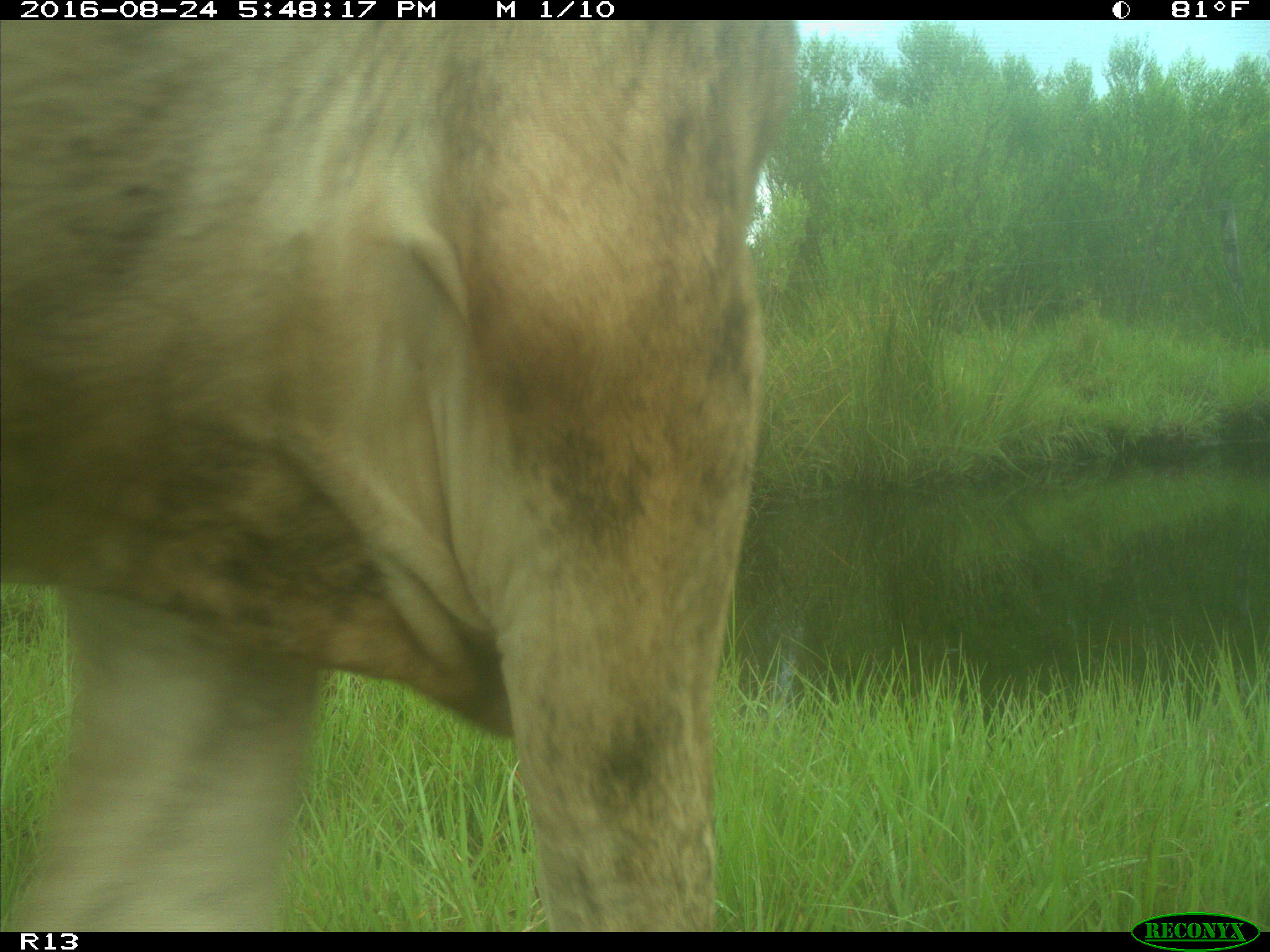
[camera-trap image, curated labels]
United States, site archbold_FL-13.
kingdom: Animalia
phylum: Chordata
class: Mammalia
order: Artiodactyla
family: Bovidae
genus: Bos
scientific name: Bos taurus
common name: domestic cow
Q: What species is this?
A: Bos taurus (domestic cow).